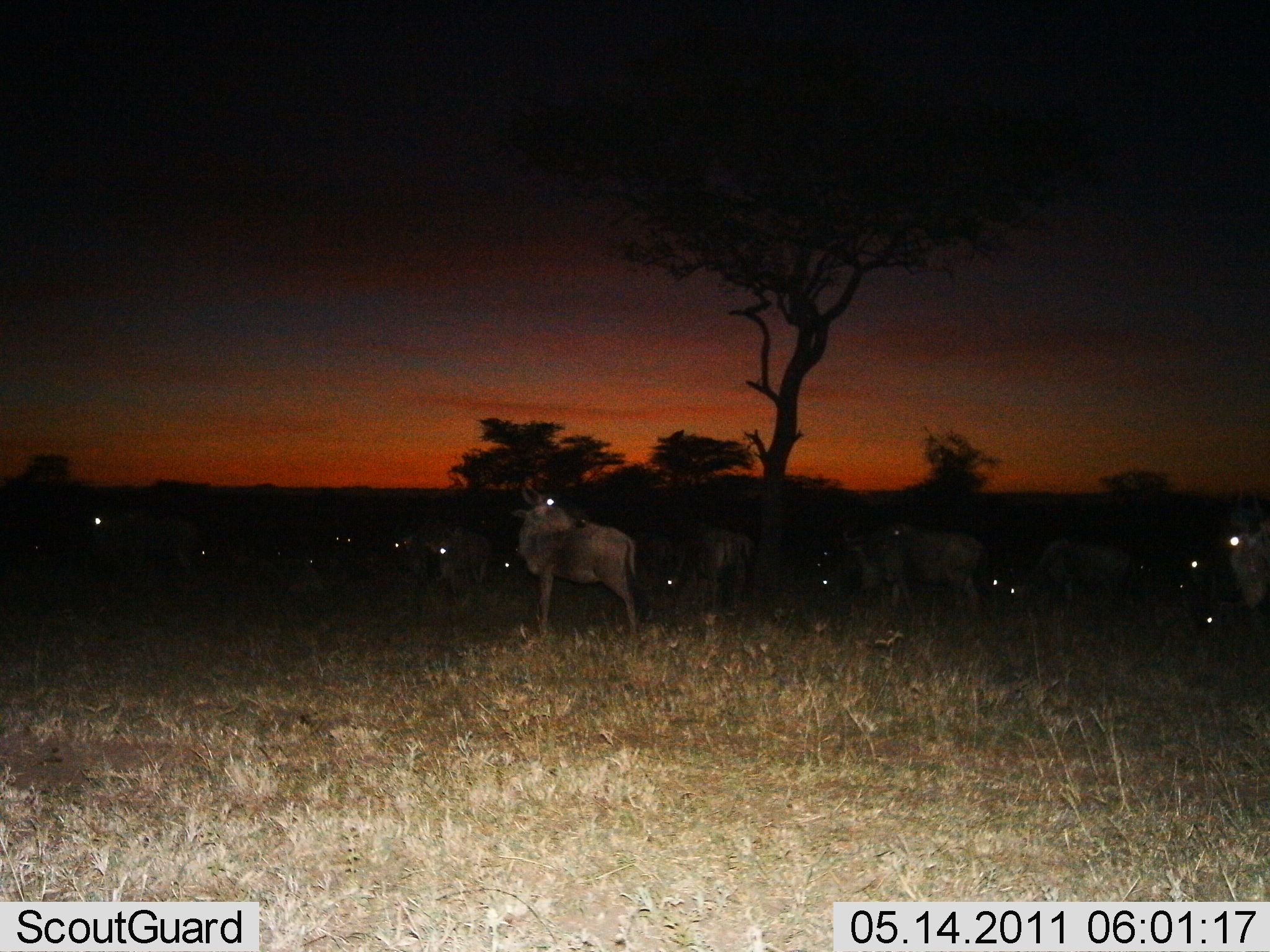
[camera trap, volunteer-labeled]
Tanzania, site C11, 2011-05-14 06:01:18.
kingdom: Animalia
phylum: Chordata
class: Mammalia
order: Artiodactyla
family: Bovidae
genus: Connochaetes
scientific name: Connochaetes taurinus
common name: blue wildebeest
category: wildebeest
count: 11-50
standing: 100%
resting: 0%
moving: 0%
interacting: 0%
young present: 0%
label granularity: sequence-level